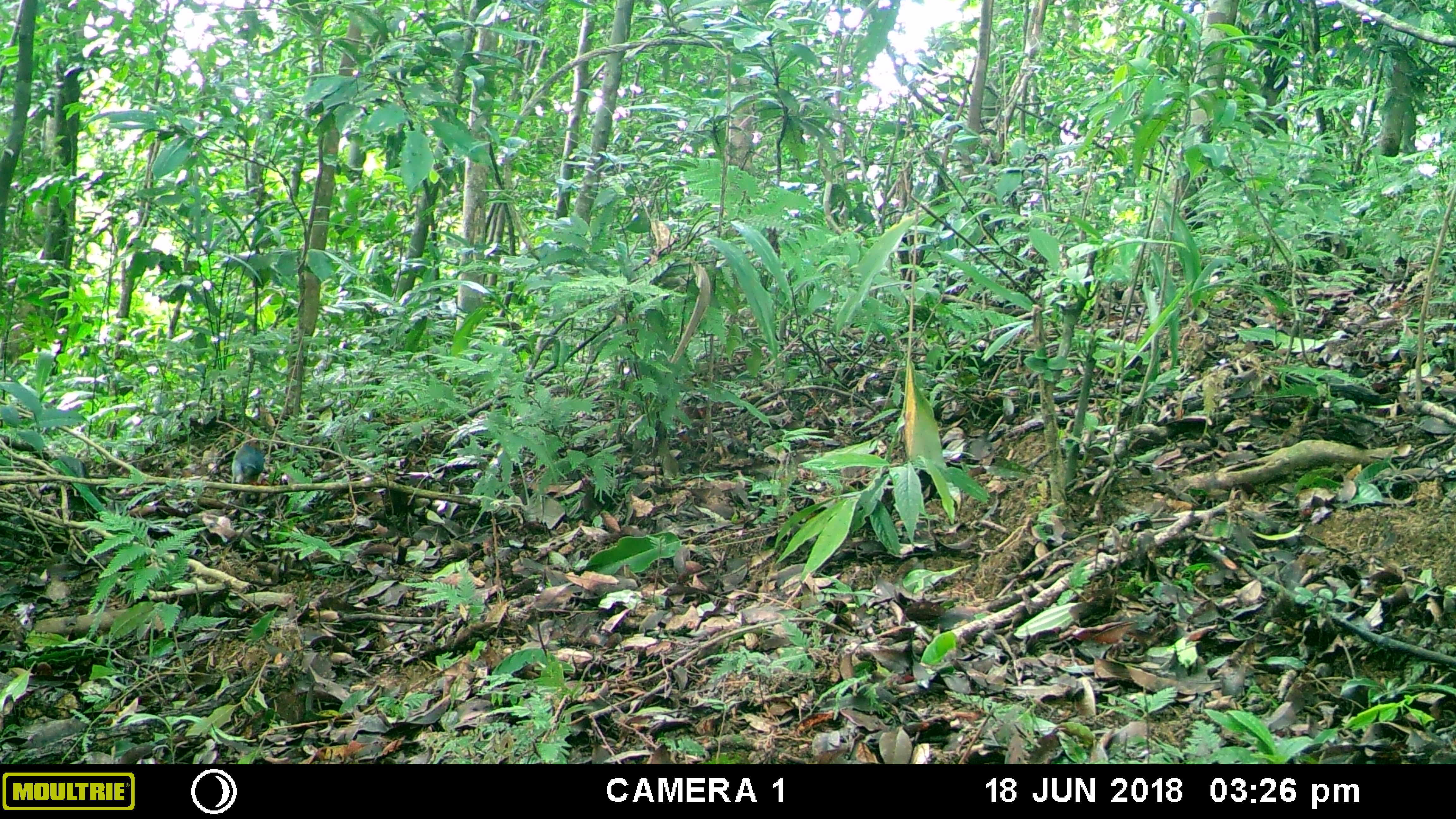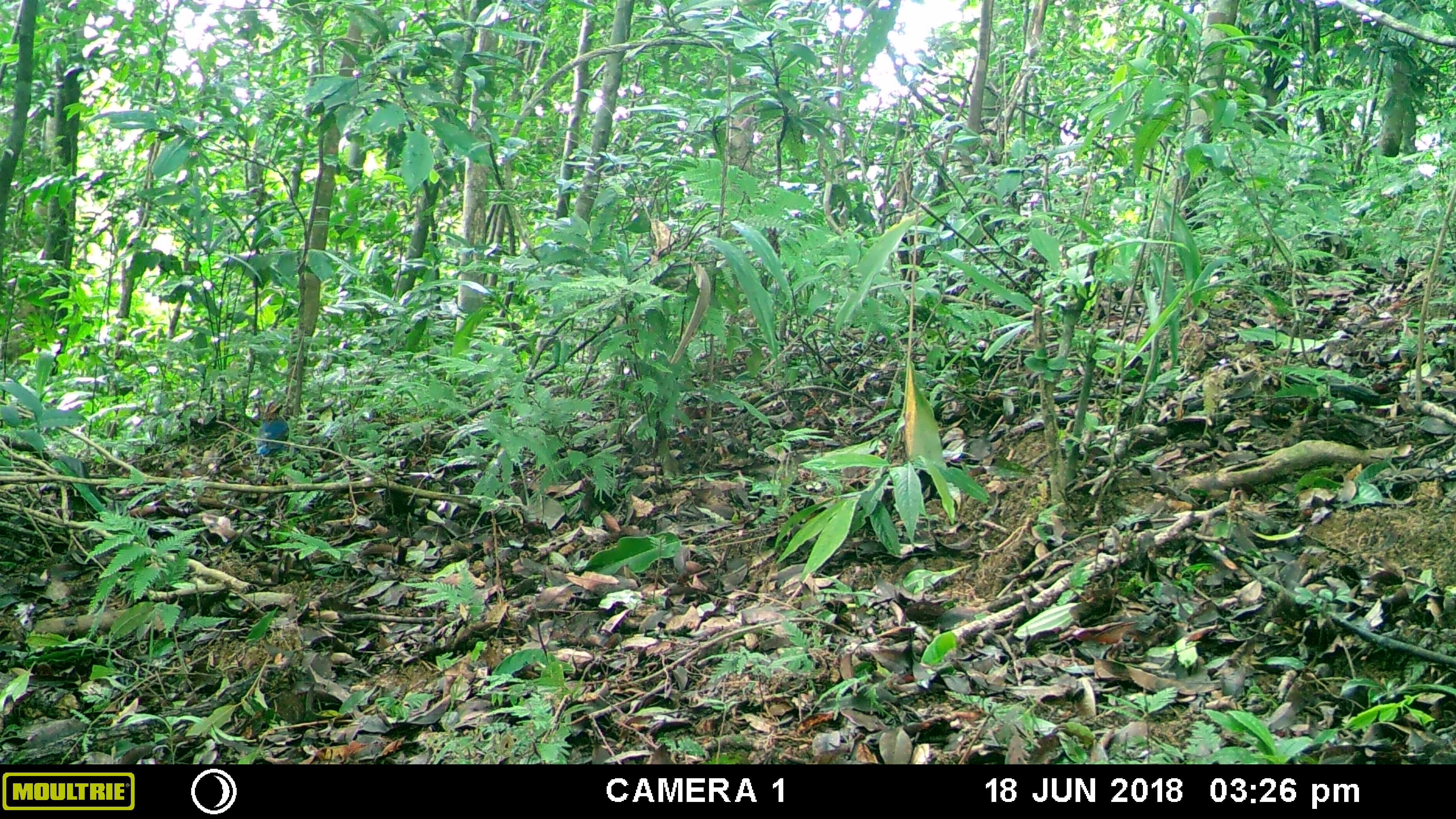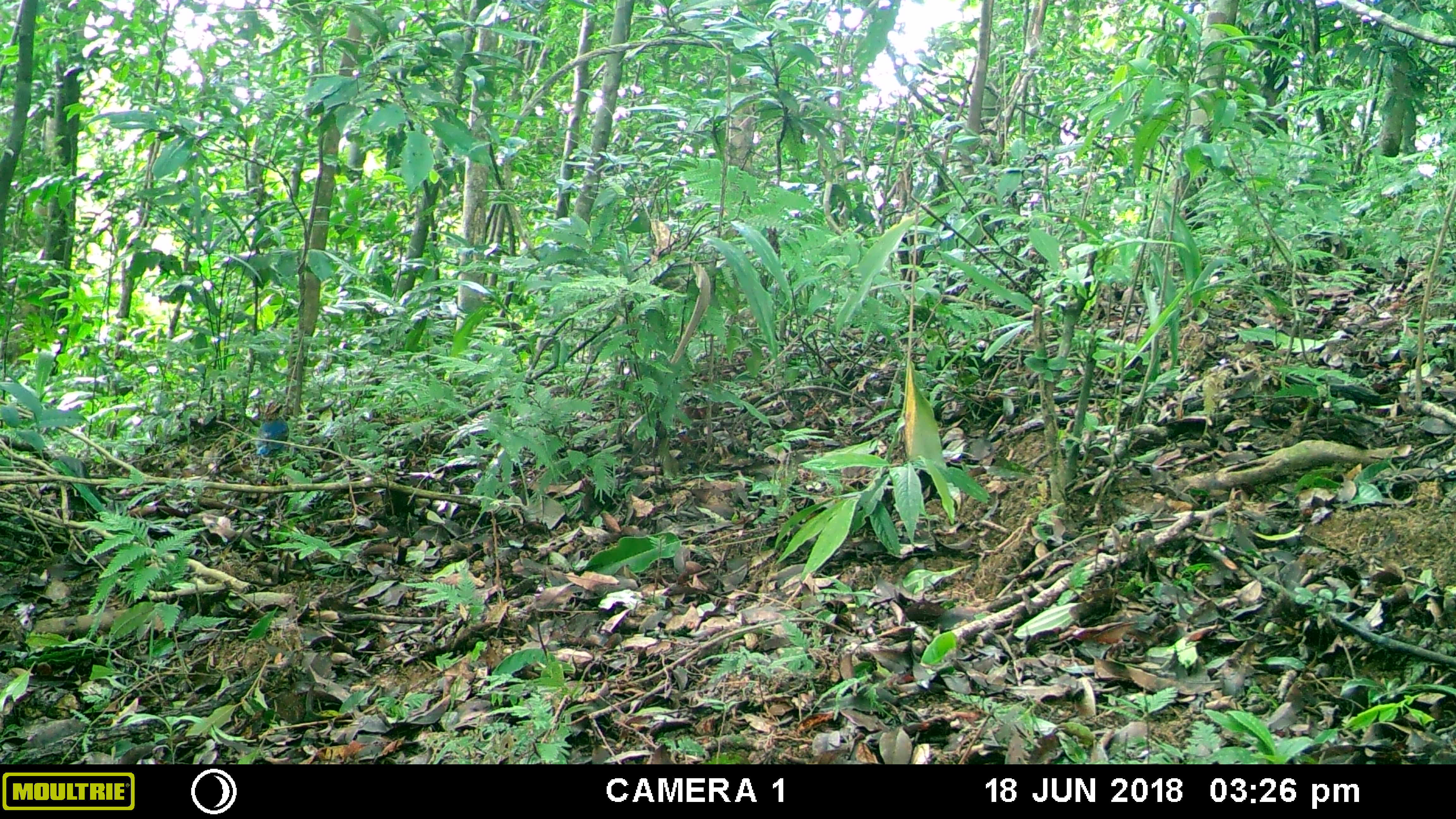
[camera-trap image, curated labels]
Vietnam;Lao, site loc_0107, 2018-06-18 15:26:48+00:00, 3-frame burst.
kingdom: Animalia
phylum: Chordata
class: Aves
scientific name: Aves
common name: bird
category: unidentified bird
Unidentified bird (bird) (Aves). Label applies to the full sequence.